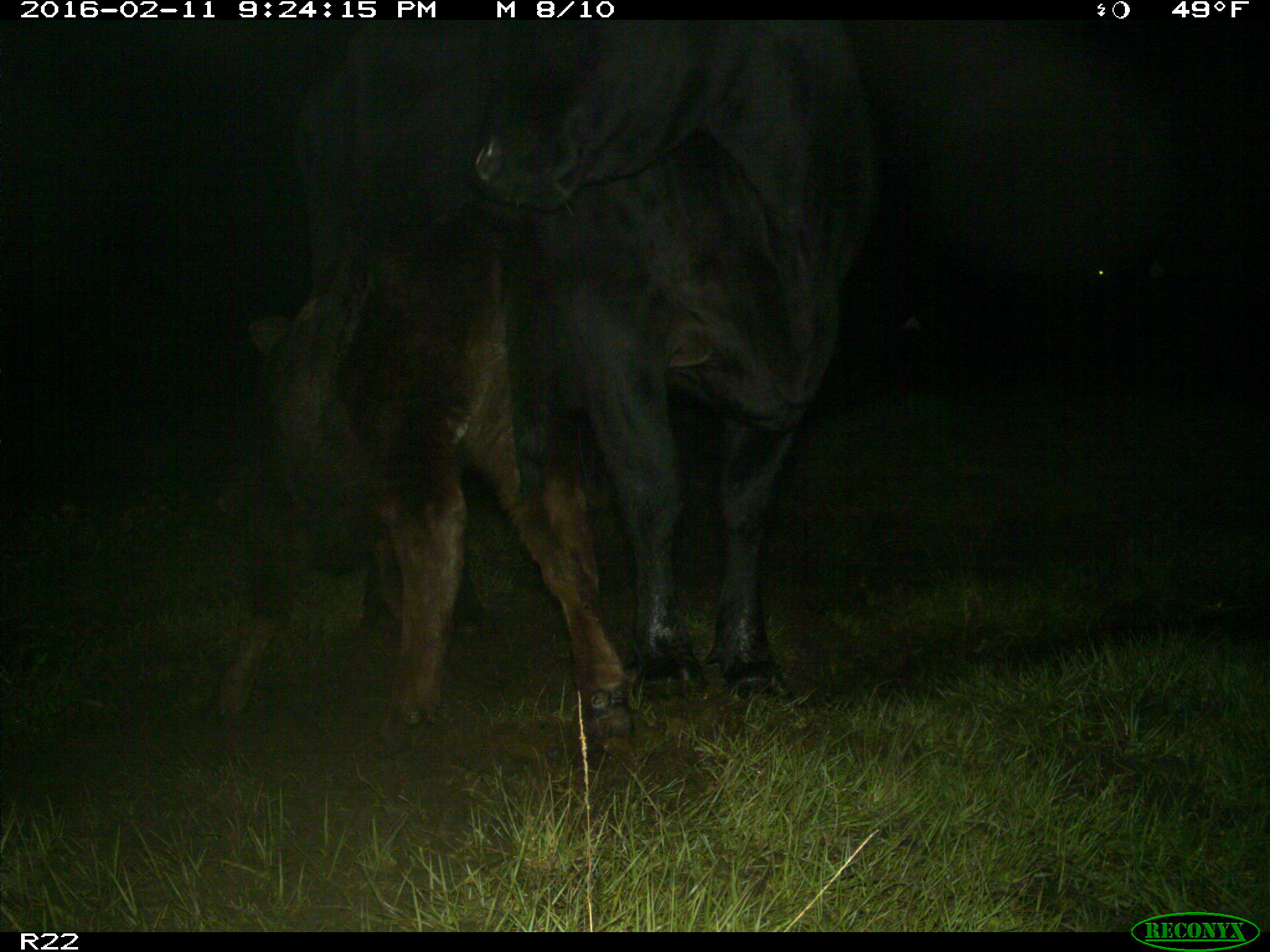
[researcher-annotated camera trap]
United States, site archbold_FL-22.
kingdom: Animalia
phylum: Chordata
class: Mammalia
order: Artiodactyla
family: Bovidae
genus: Bos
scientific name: Bos taurus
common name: domestic cow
Bos taurus (domestic cow).